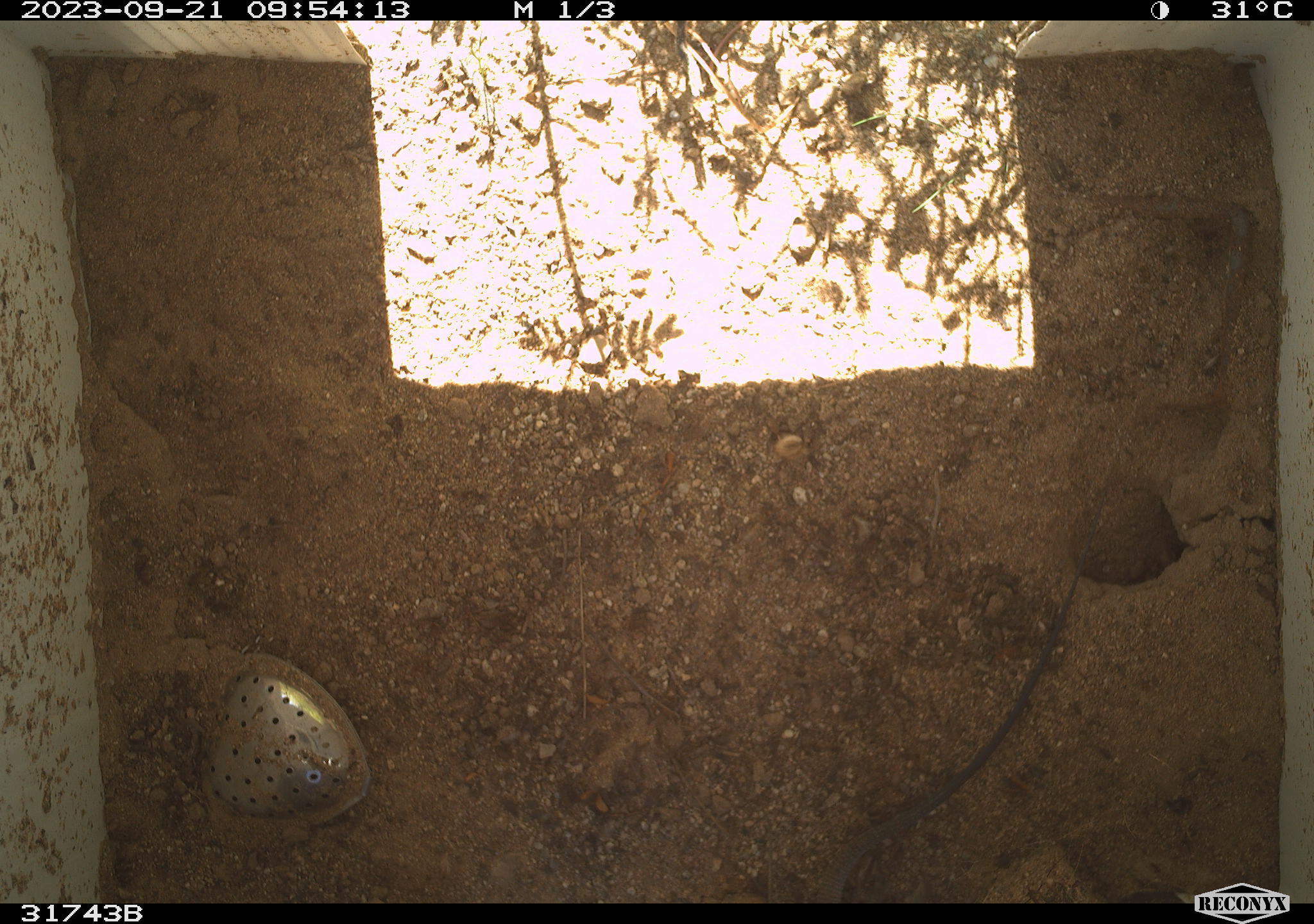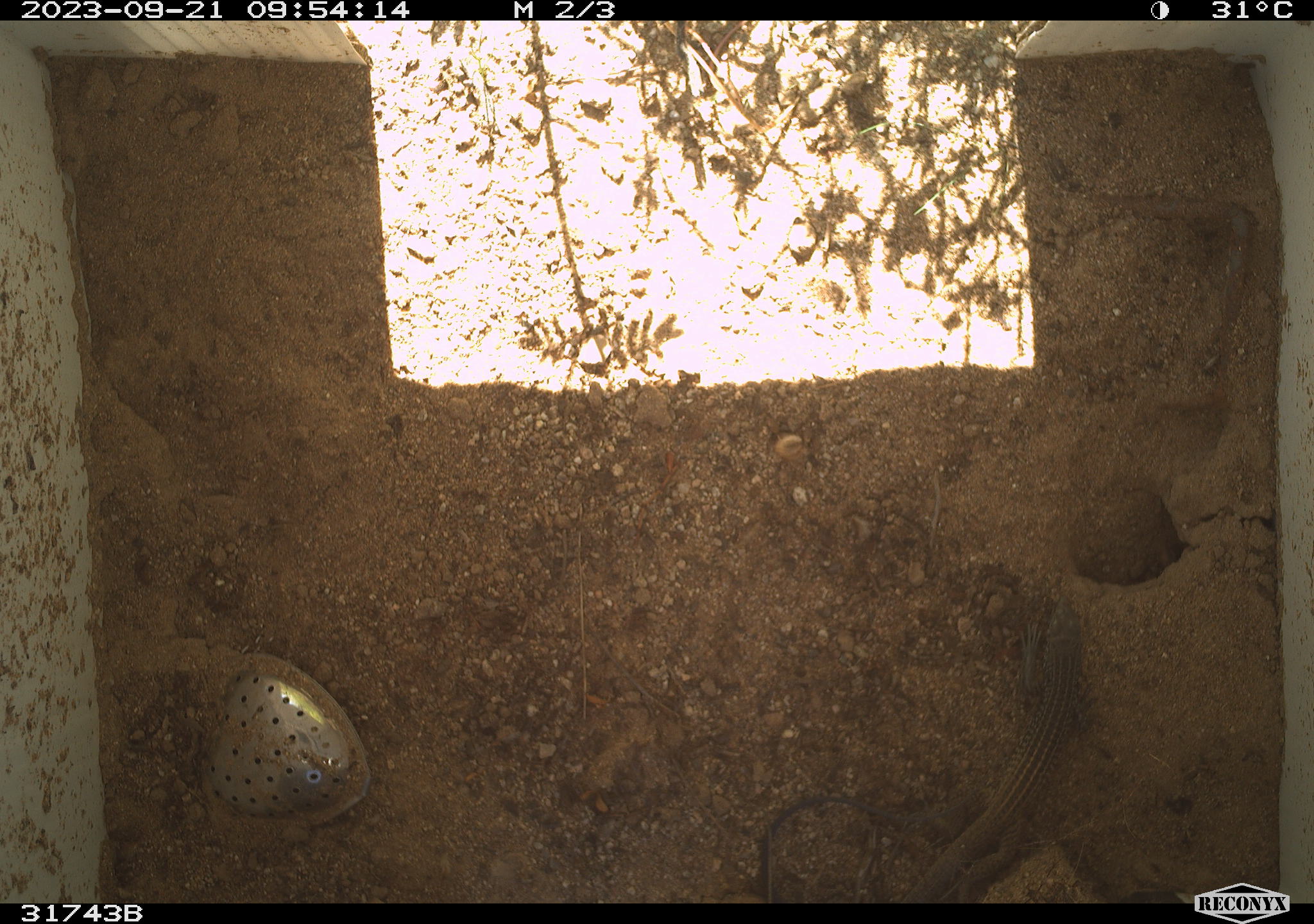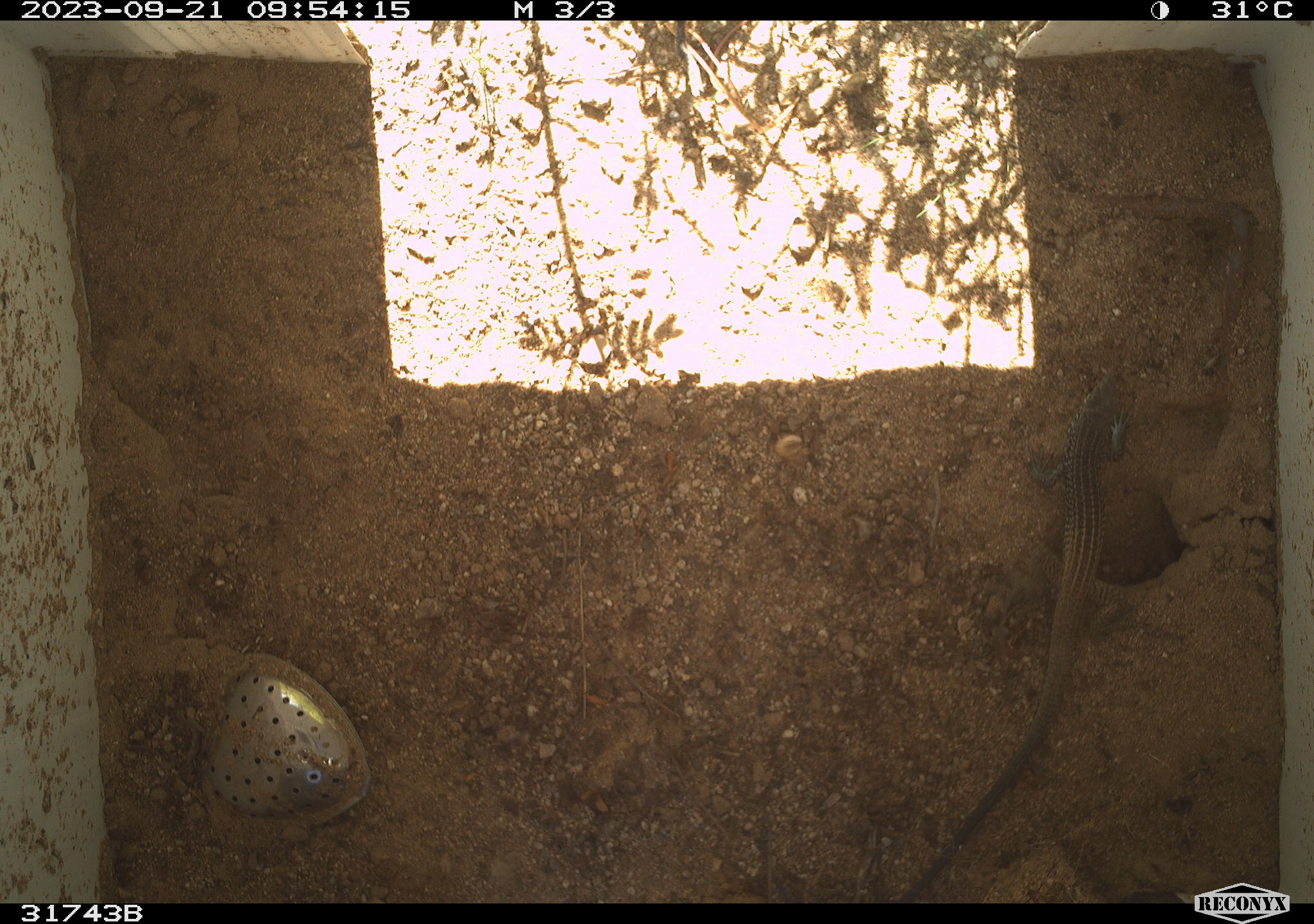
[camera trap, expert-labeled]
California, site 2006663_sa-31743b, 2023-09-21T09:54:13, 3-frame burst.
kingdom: Animalia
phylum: Chordata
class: Reptilia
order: Squamata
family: Teiidae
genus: Aspidoscelis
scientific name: Aspidoscelis tigris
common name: western whiptail